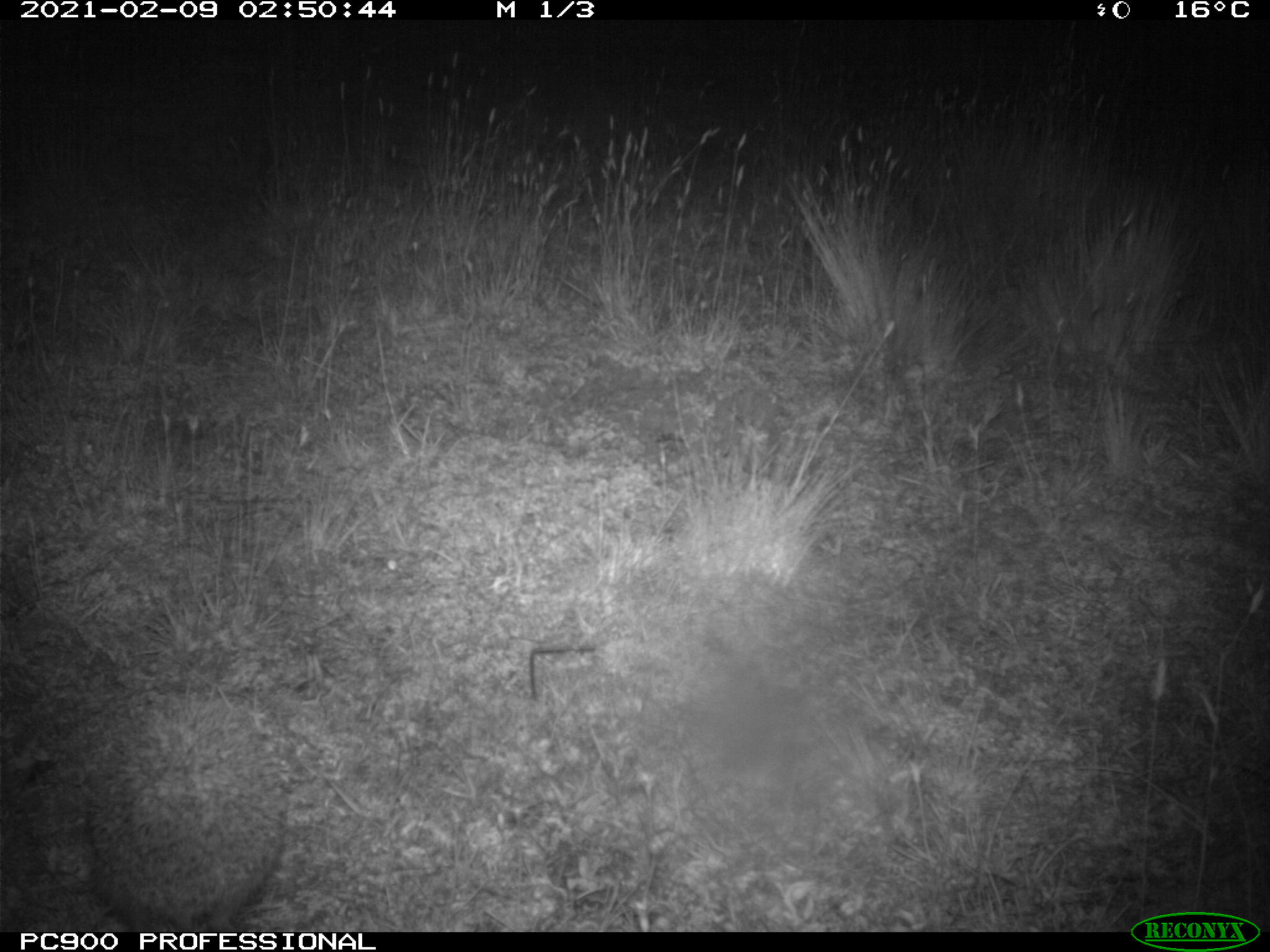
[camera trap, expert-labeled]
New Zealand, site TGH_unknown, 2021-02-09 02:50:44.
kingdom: Animalia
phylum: Chordata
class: Mammalia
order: Eulipotyphla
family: Erinaceidae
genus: Erinaceus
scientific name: Erinaceus europaeus europaeus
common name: european hedgehog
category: hedgehog